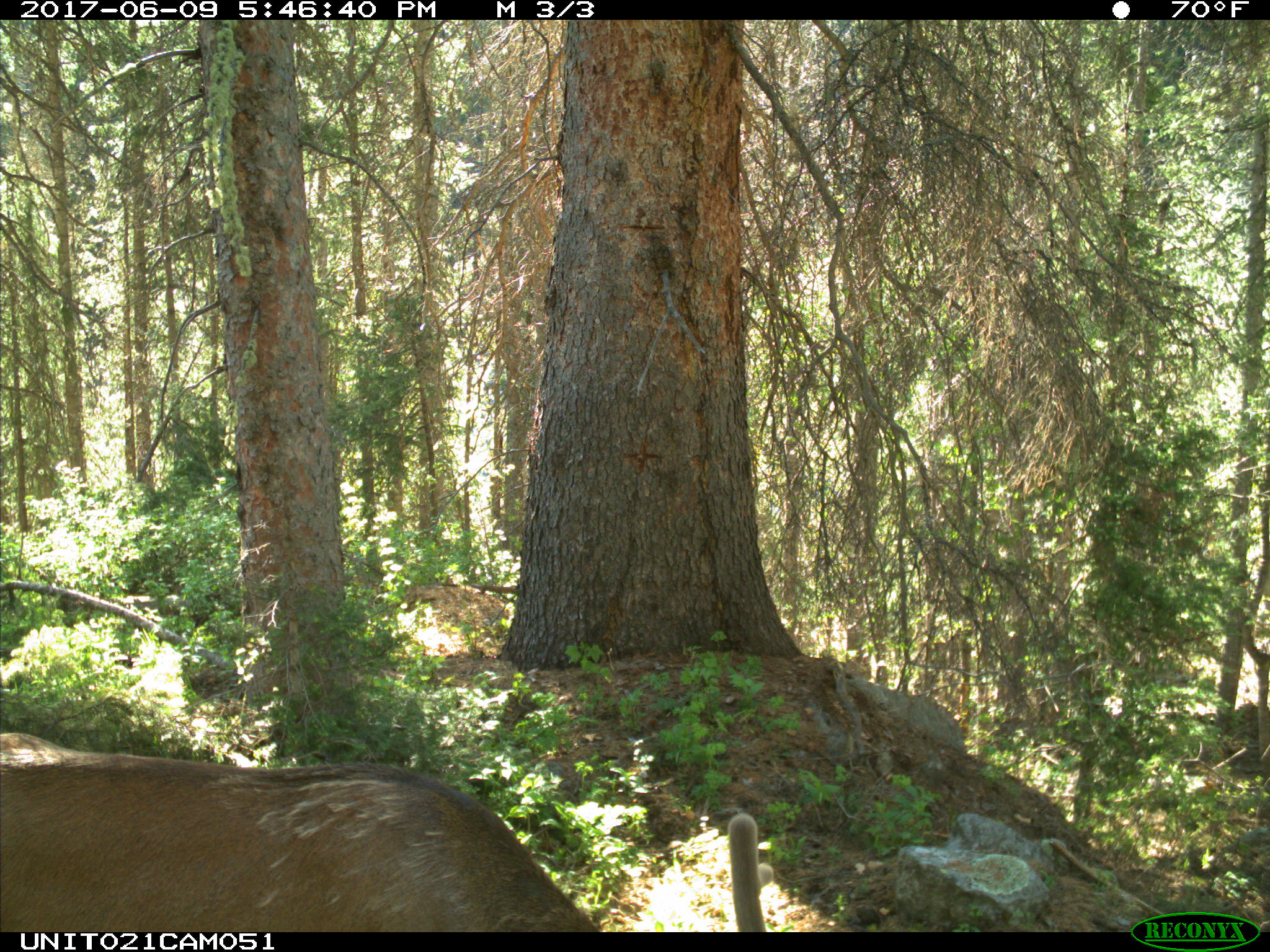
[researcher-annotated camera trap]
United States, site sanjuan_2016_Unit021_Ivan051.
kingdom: Animalia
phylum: Chordata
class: Mammalia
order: Artiodactyla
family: Cervidae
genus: Cervus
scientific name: Cervus elaphus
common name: red deer